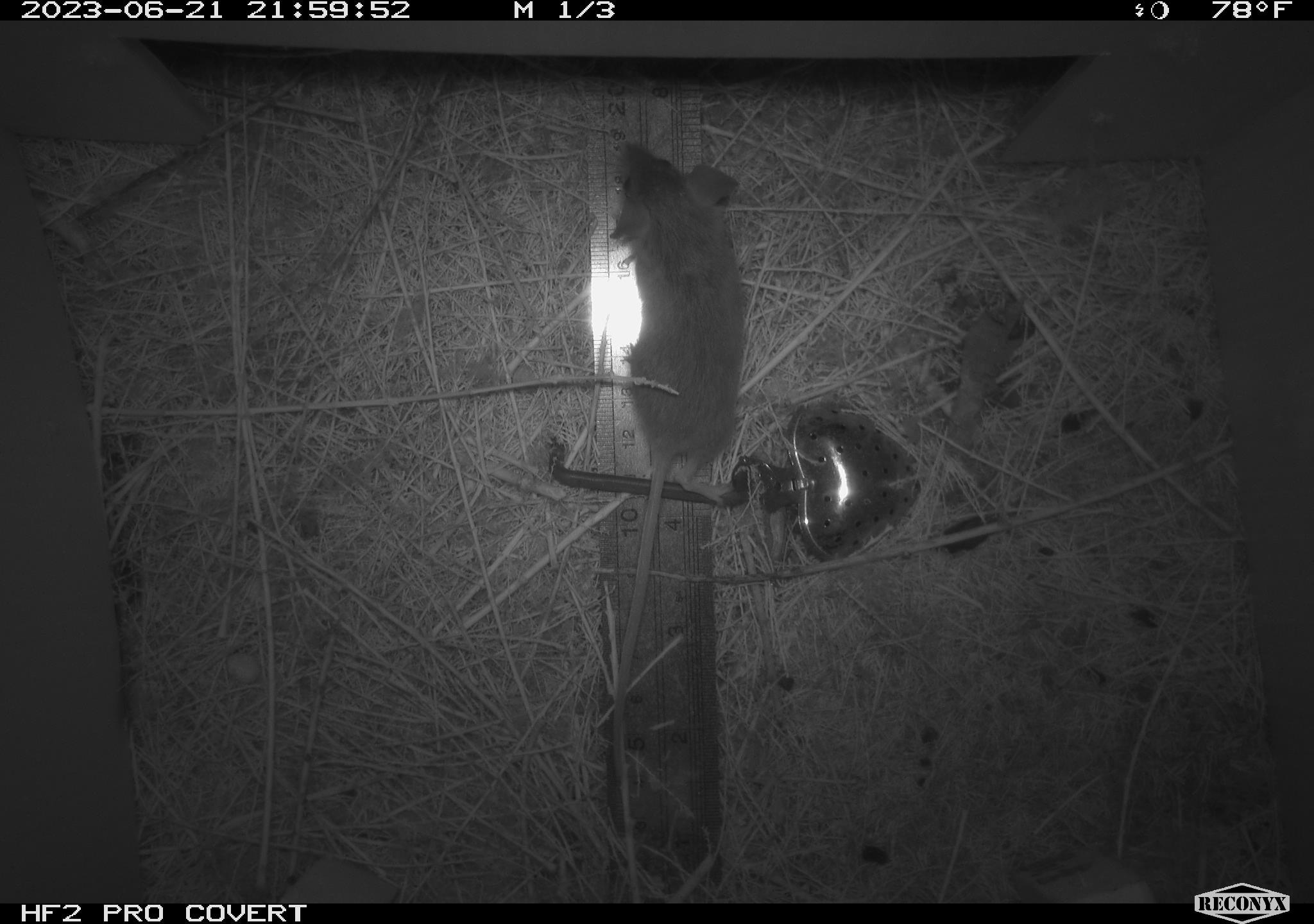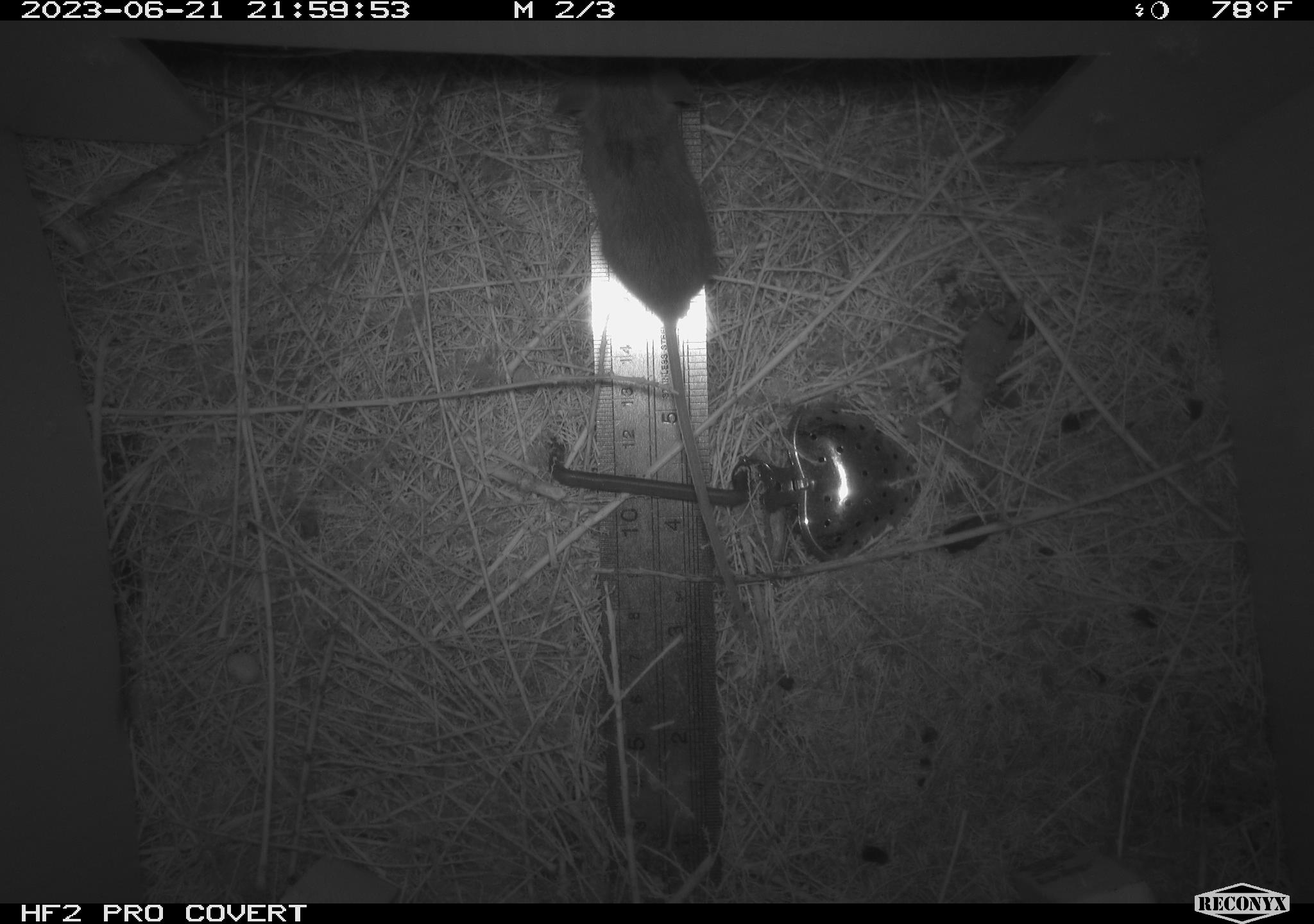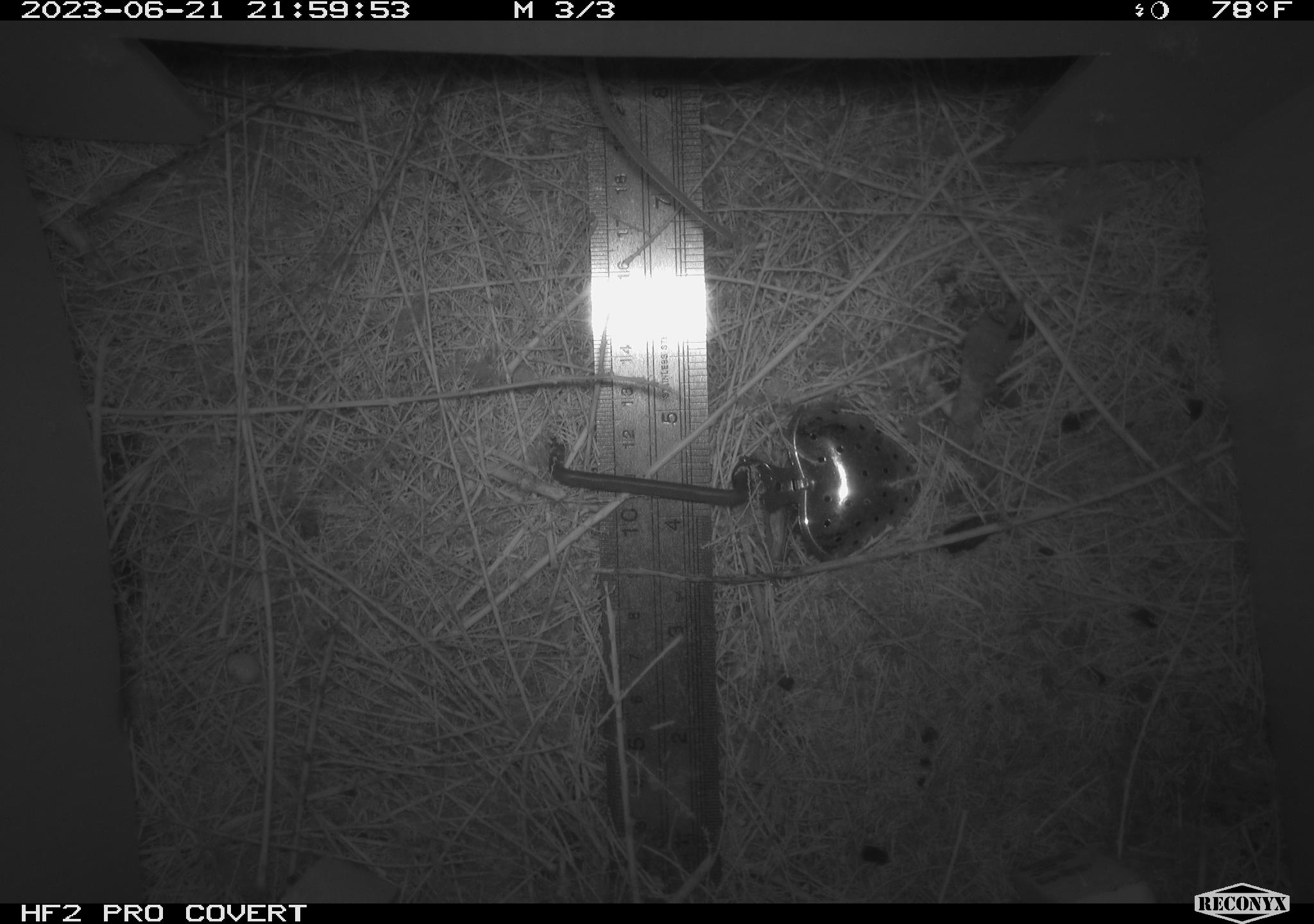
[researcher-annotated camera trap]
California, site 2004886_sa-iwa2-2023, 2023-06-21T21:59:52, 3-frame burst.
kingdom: Animalia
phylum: Chordata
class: Mammalia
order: Rodentia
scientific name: Rodentia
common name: mouse species